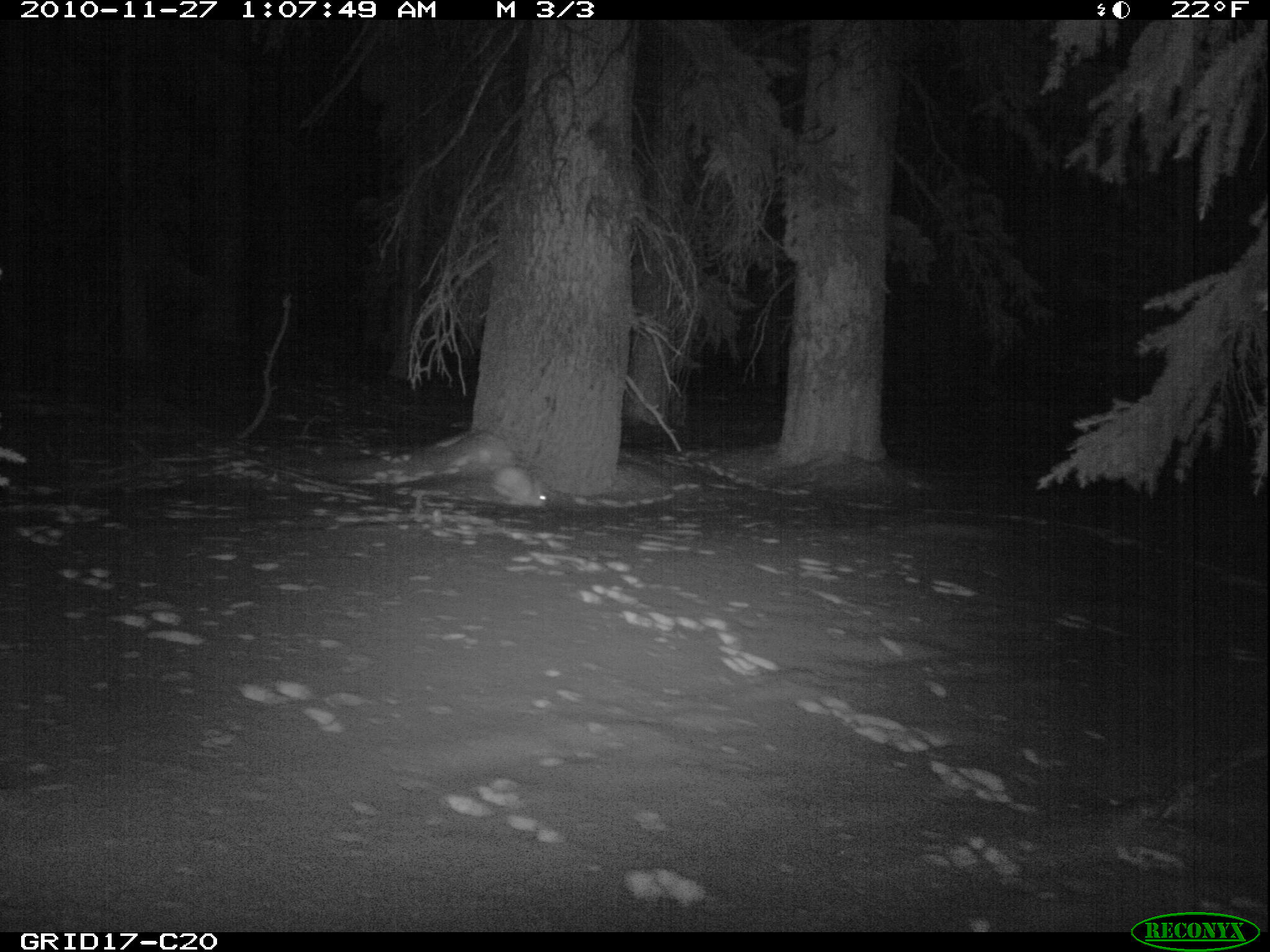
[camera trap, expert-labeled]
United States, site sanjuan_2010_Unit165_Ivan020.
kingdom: Animalia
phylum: Chordata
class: Mammalia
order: Lagomorpha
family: Leporidae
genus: Lepus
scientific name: Lepus americanus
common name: snowshoe hare